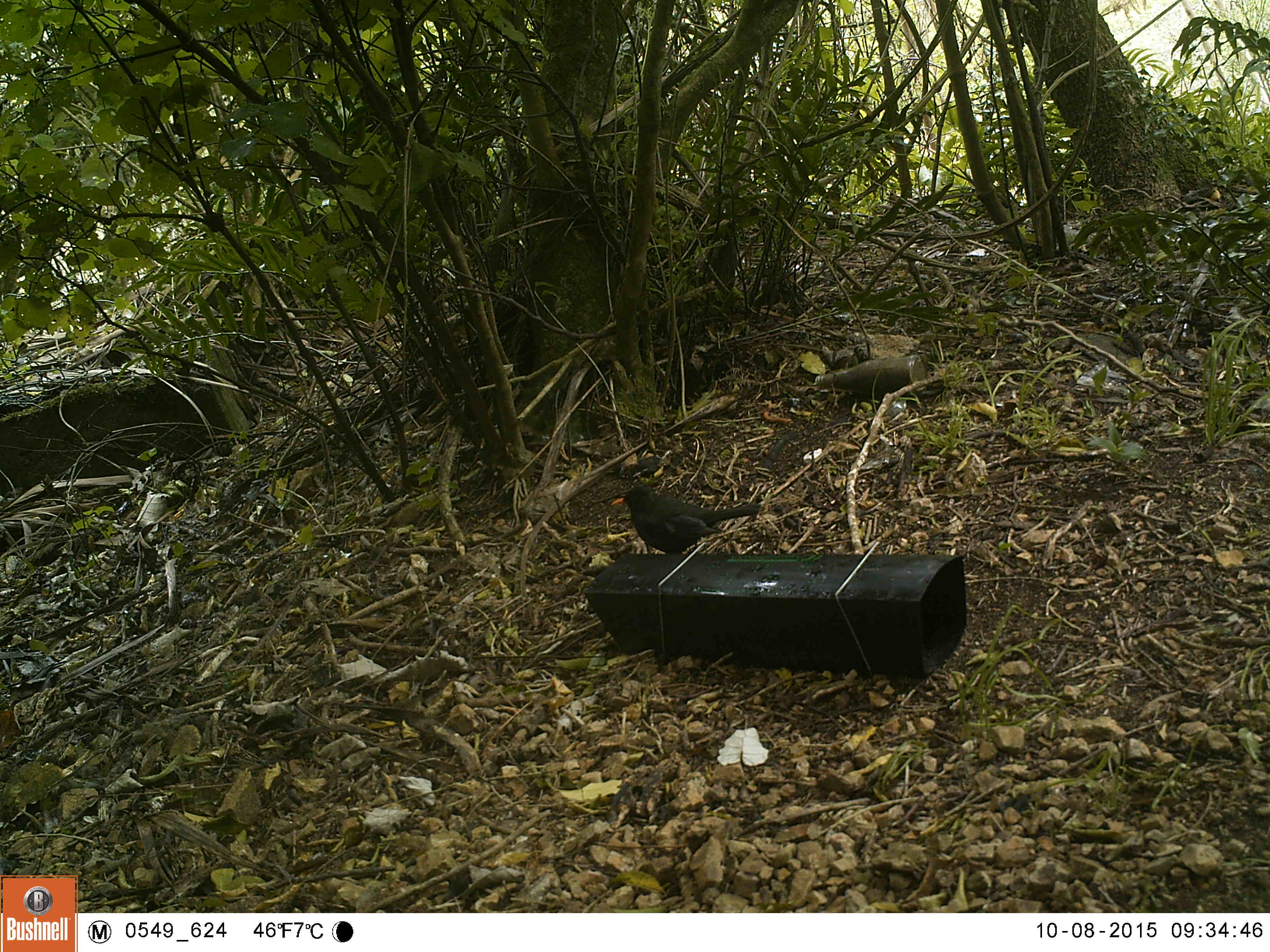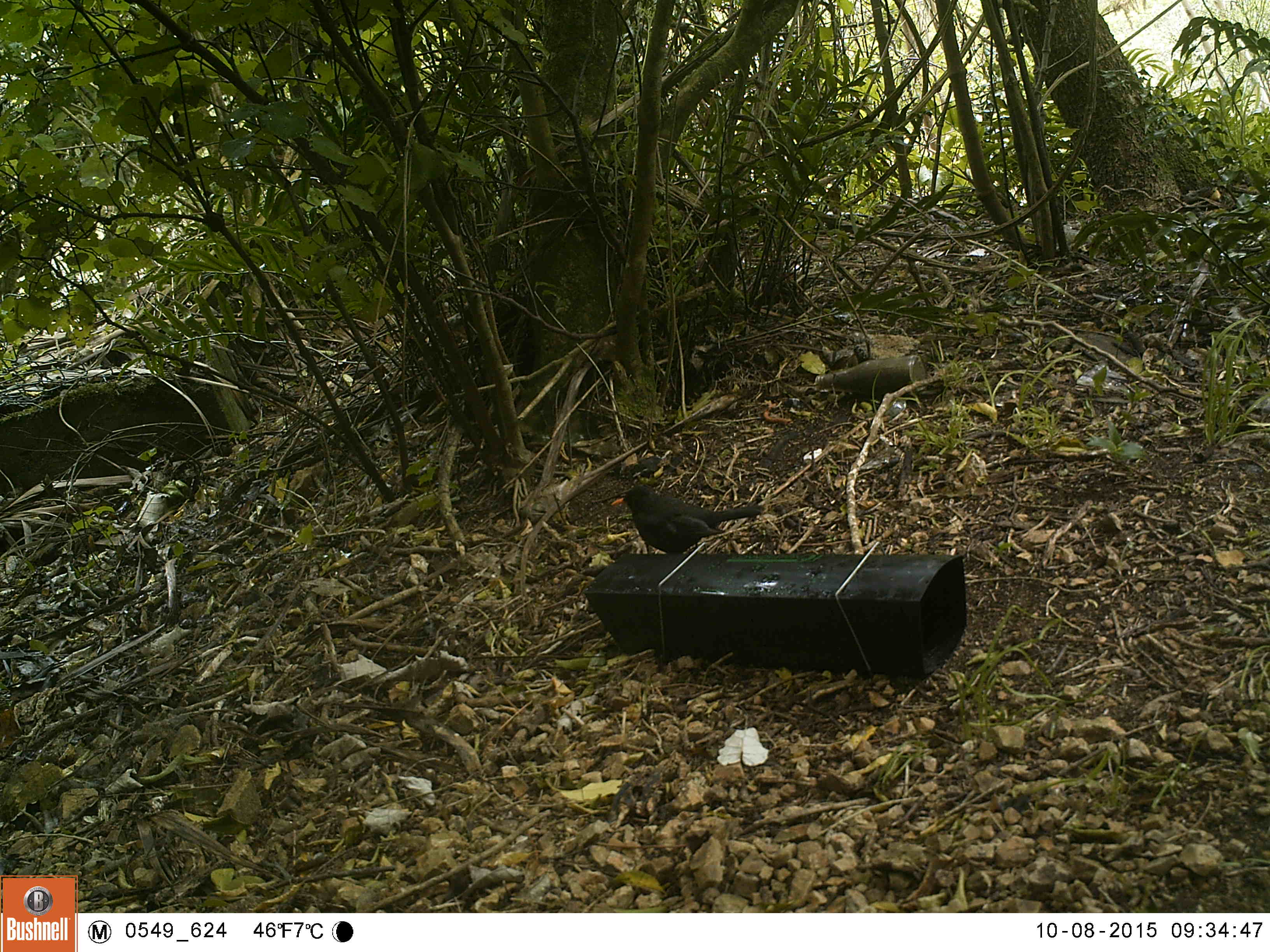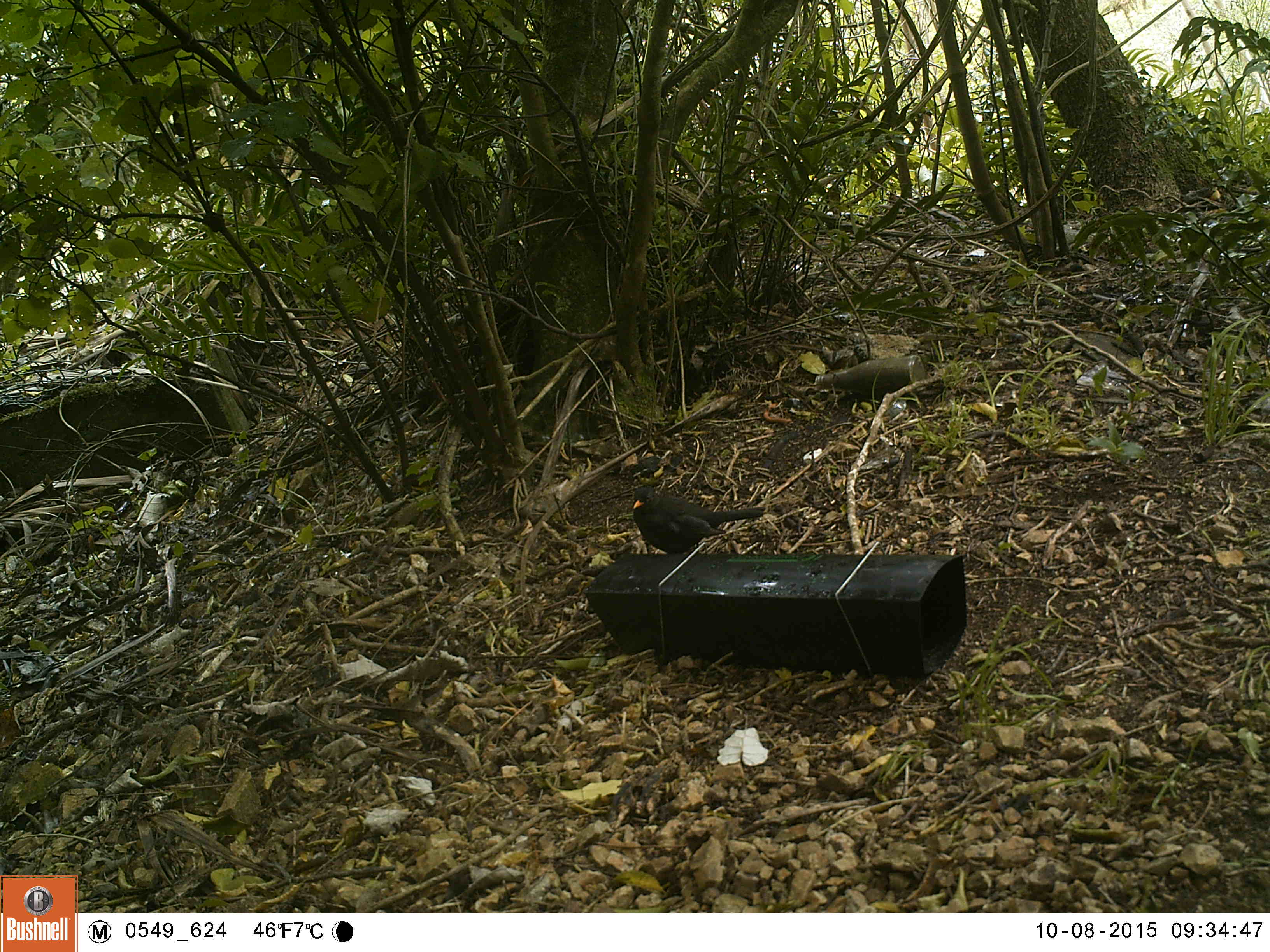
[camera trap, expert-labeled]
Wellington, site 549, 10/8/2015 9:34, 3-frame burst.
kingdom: Animalia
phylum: Chordata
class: Aves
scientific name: Aves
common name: bird